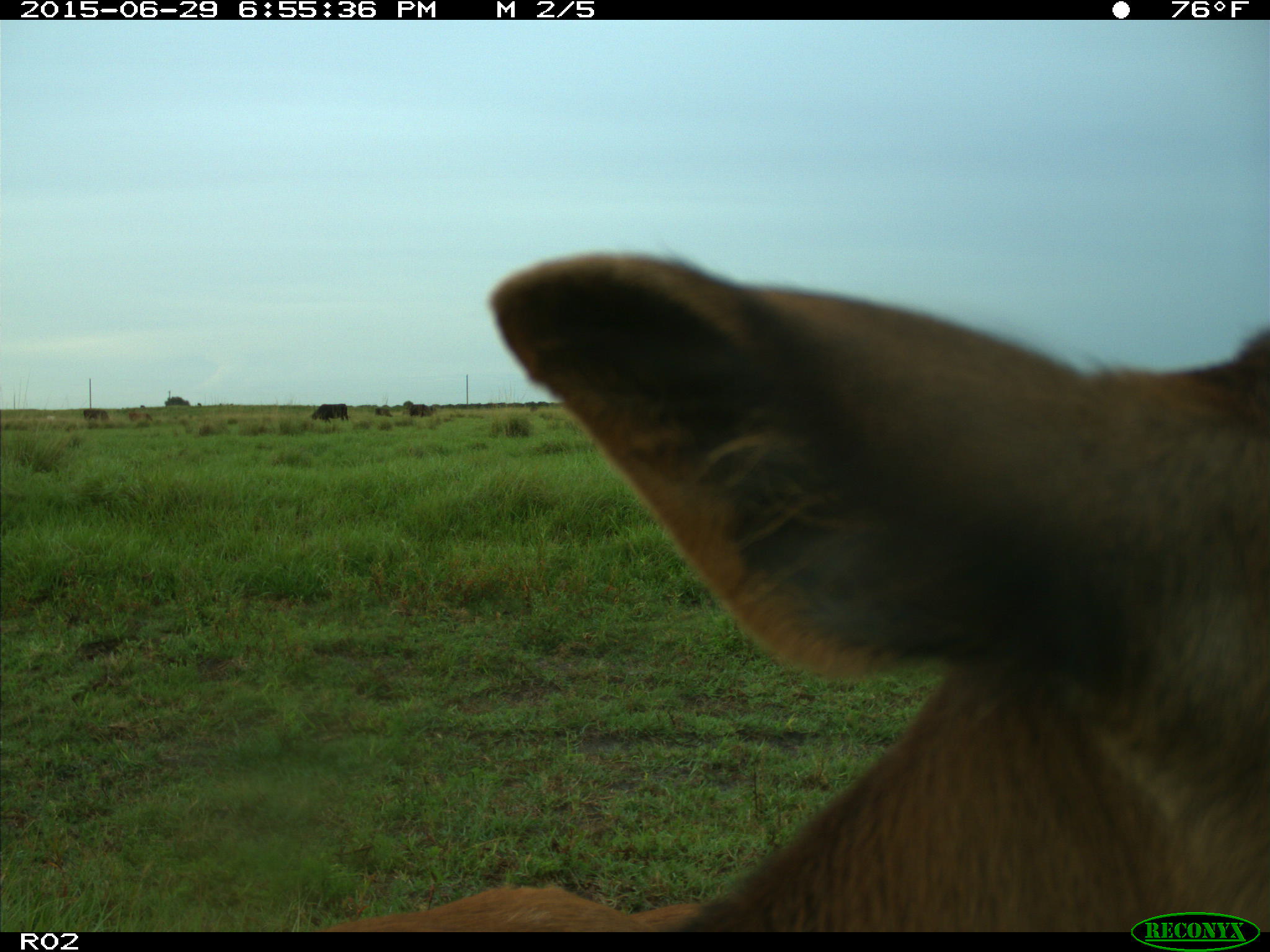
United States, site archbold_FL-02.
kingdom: Animalia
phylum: Chordata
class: Mammalia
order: Artiodactyla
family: Bovidae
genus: Bos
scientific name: Bos taurus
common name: domestic cow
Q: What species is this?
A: Bos taurus (domestic cow).